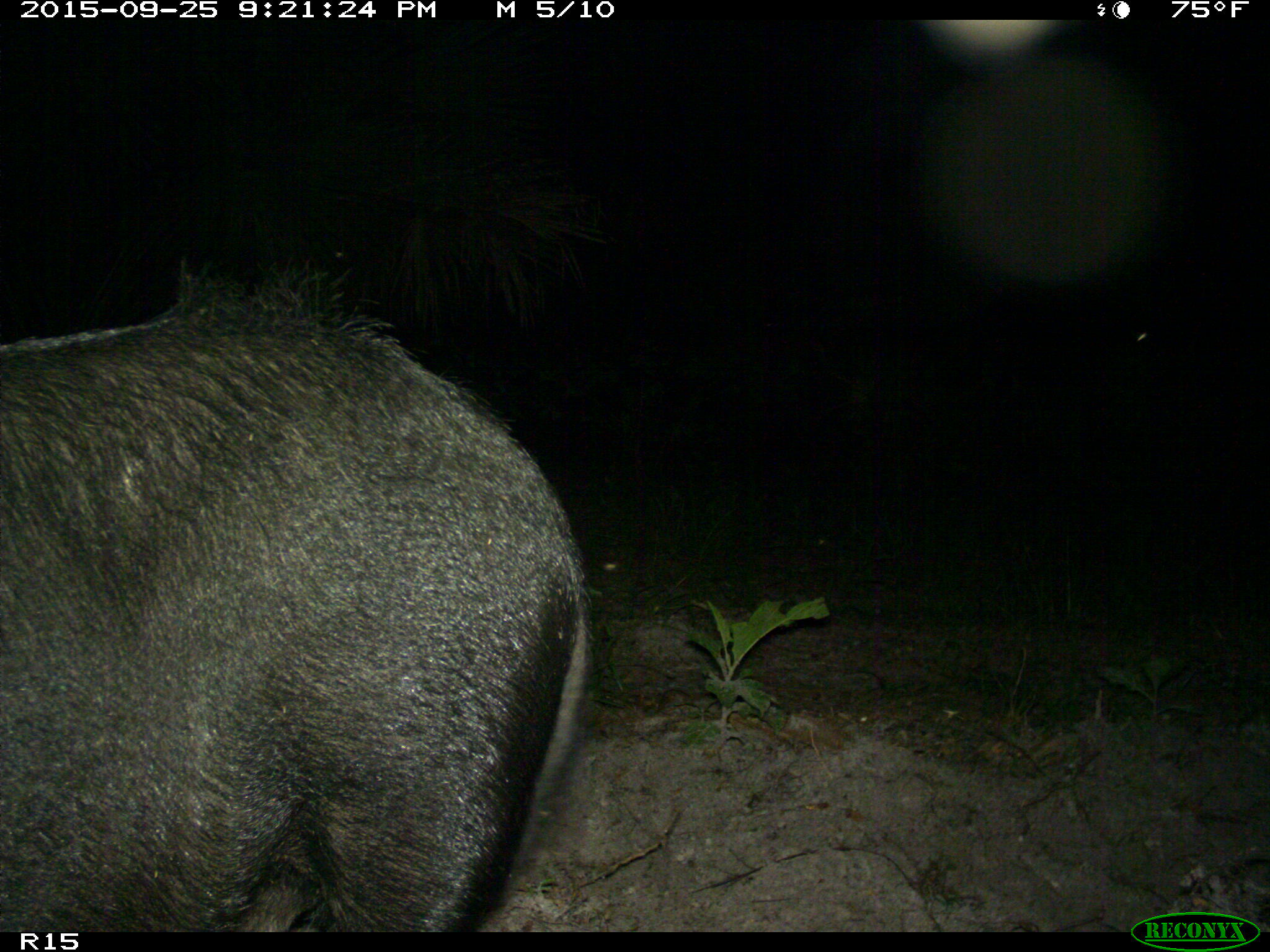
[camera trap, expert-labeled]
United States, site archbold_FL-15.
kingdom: Animalia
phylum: Chordata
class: Mammalia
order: Artiodactyla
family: Suidae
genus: Sus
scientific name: Sus scrofa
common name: wild boar